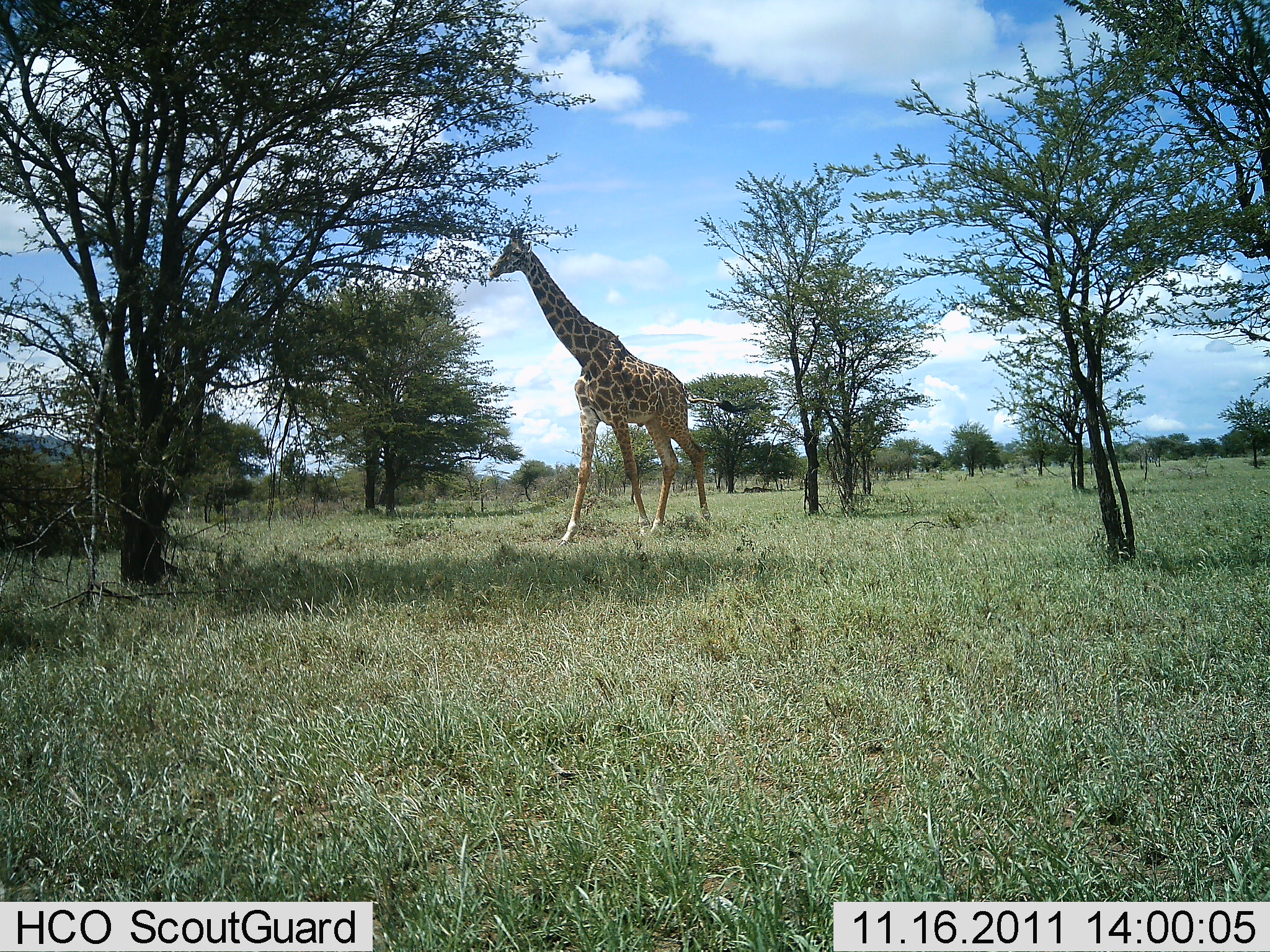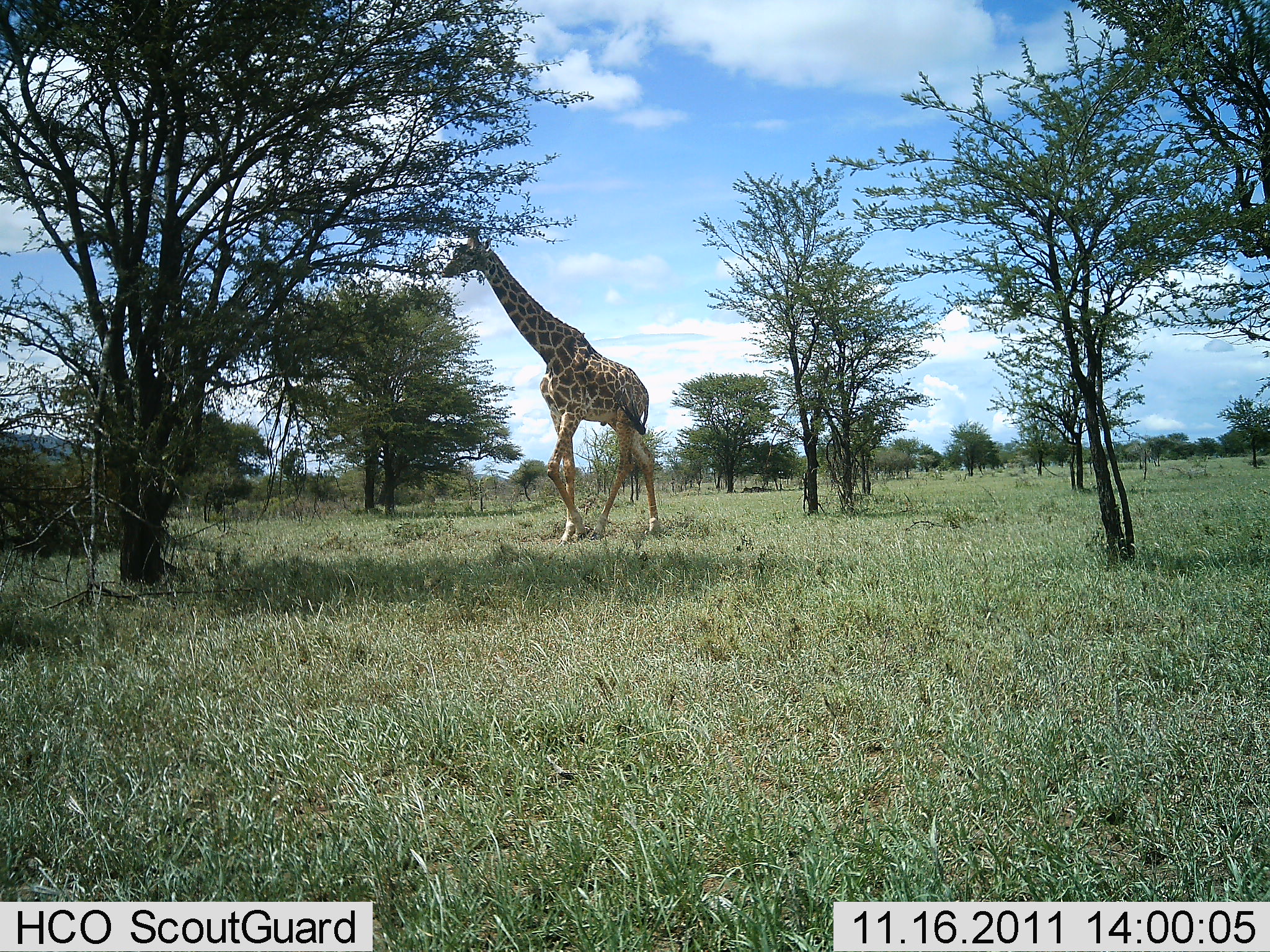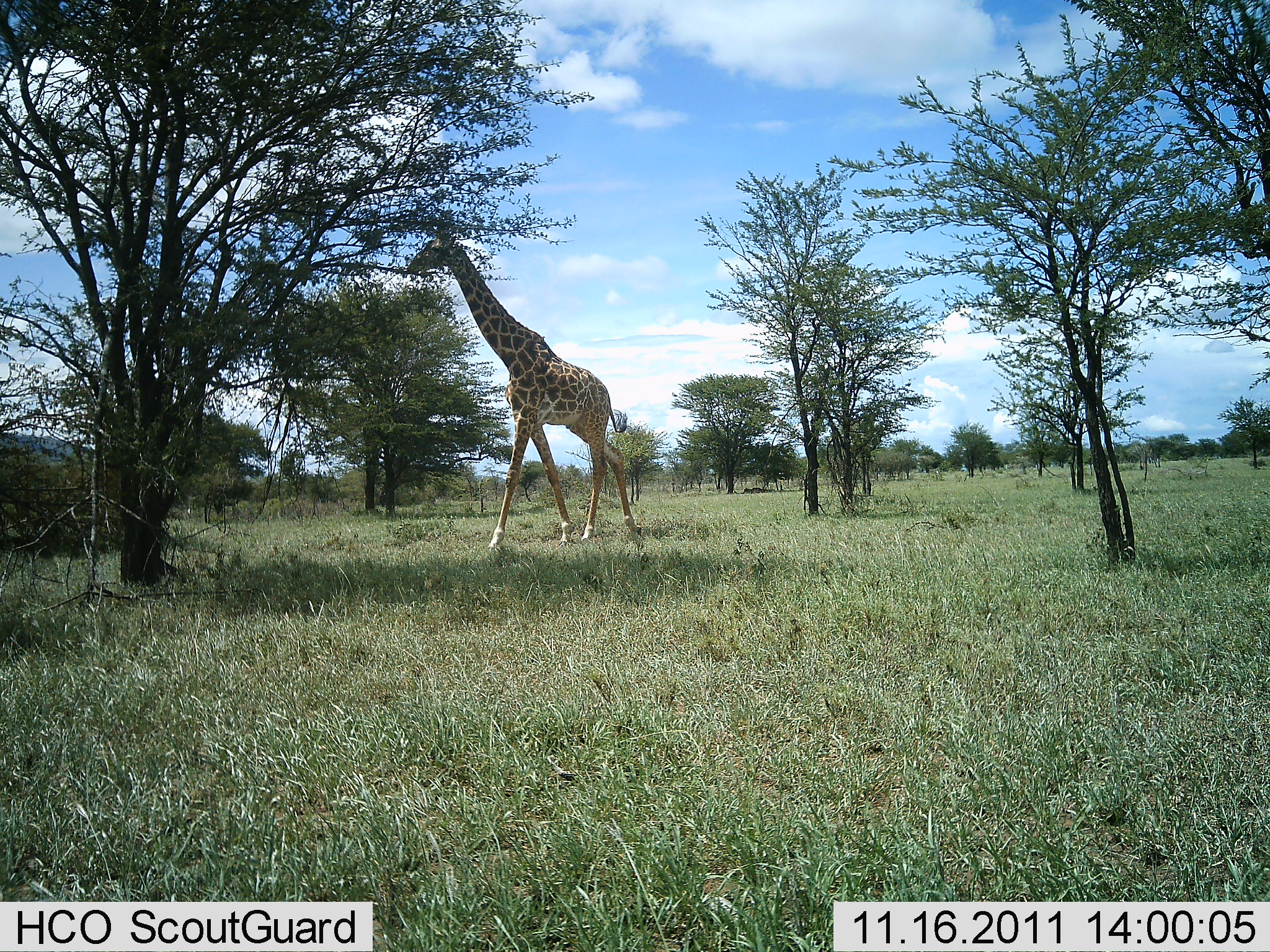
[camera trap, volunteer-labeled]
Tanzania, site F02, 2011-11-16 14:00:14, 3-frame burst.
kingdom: Animalia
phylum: Chordata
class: Mammalia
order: Artiodactyla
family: Giraffidae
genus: Giraffa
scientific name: Giraffa camelopardalis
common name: giraffe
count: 1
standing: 20%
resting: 0%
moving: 73%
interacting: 0%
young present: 0%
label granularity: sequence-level